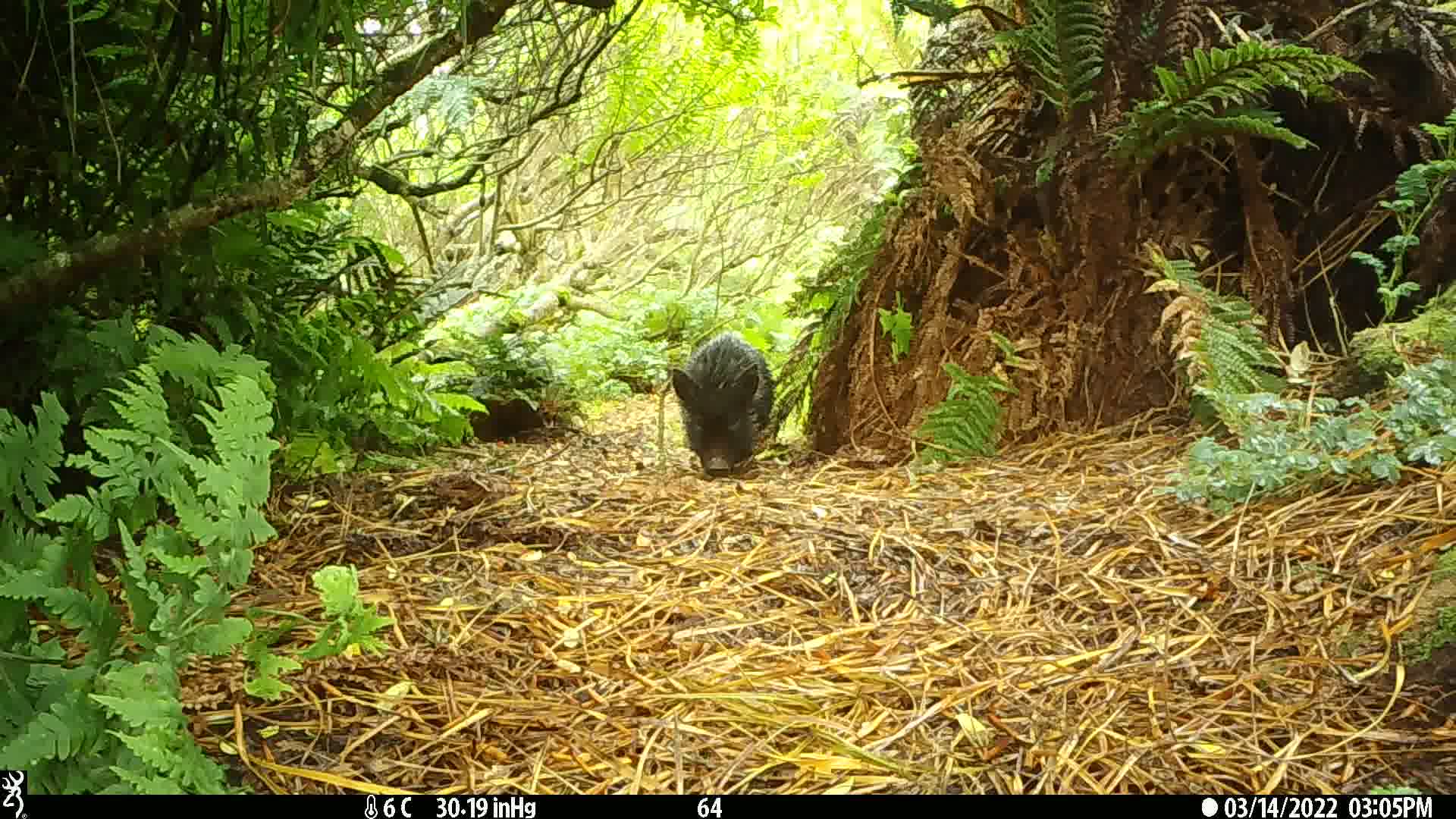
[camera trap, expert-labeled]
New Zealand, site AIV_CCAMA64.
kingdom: Animalia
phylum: Chordata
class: Mammalia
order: Artiodactyla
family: Suidae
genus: Sus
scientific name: Sus scrofa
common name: pig